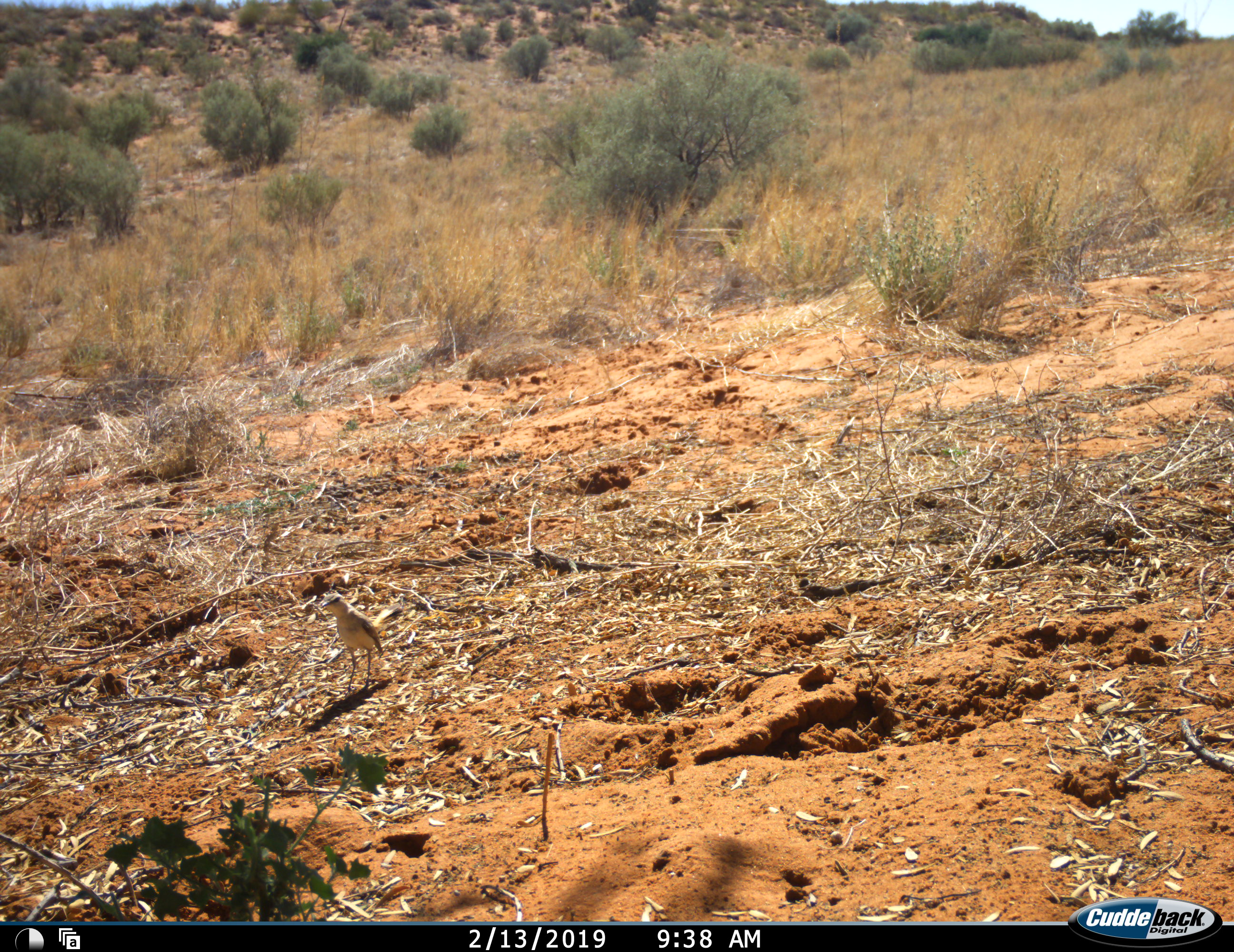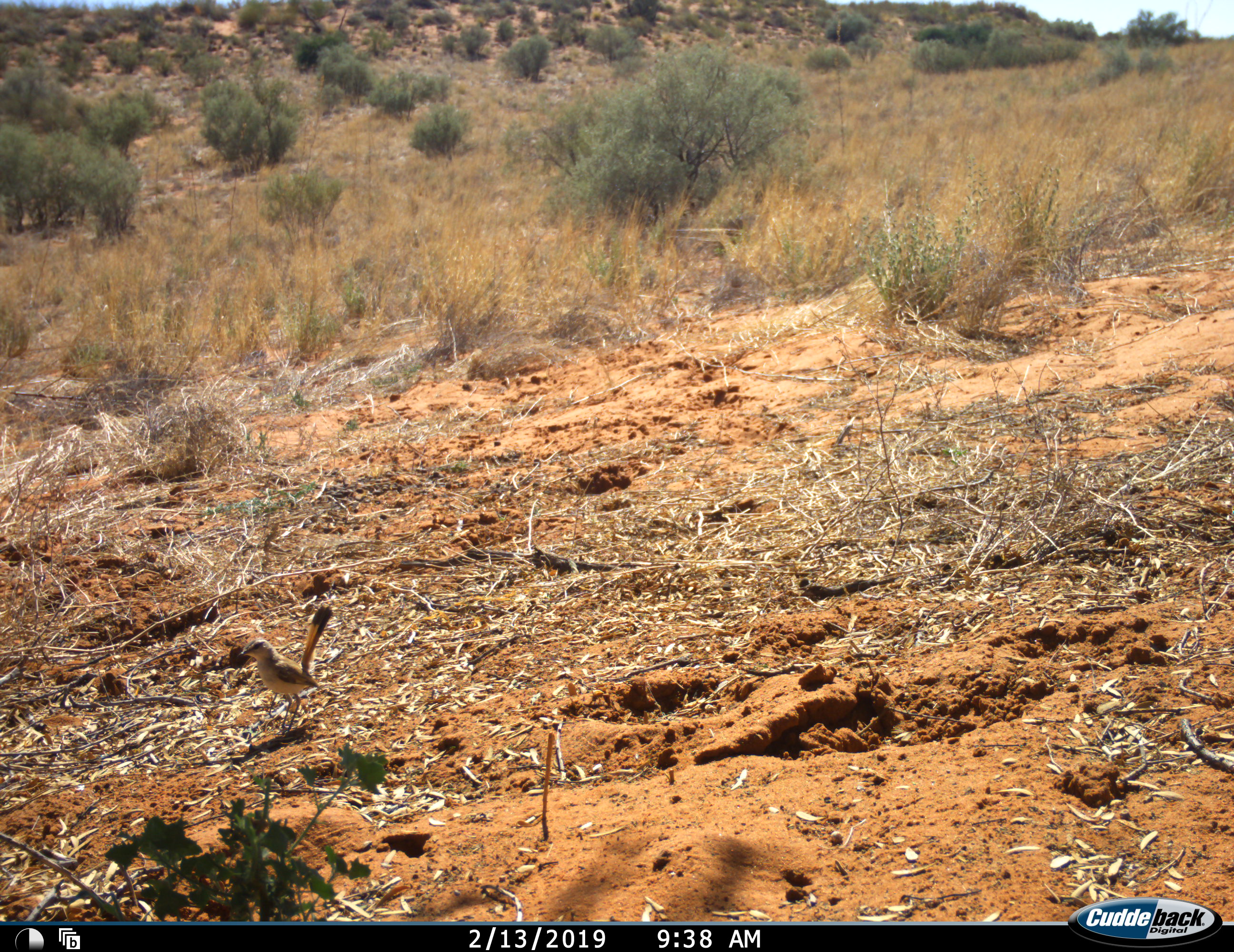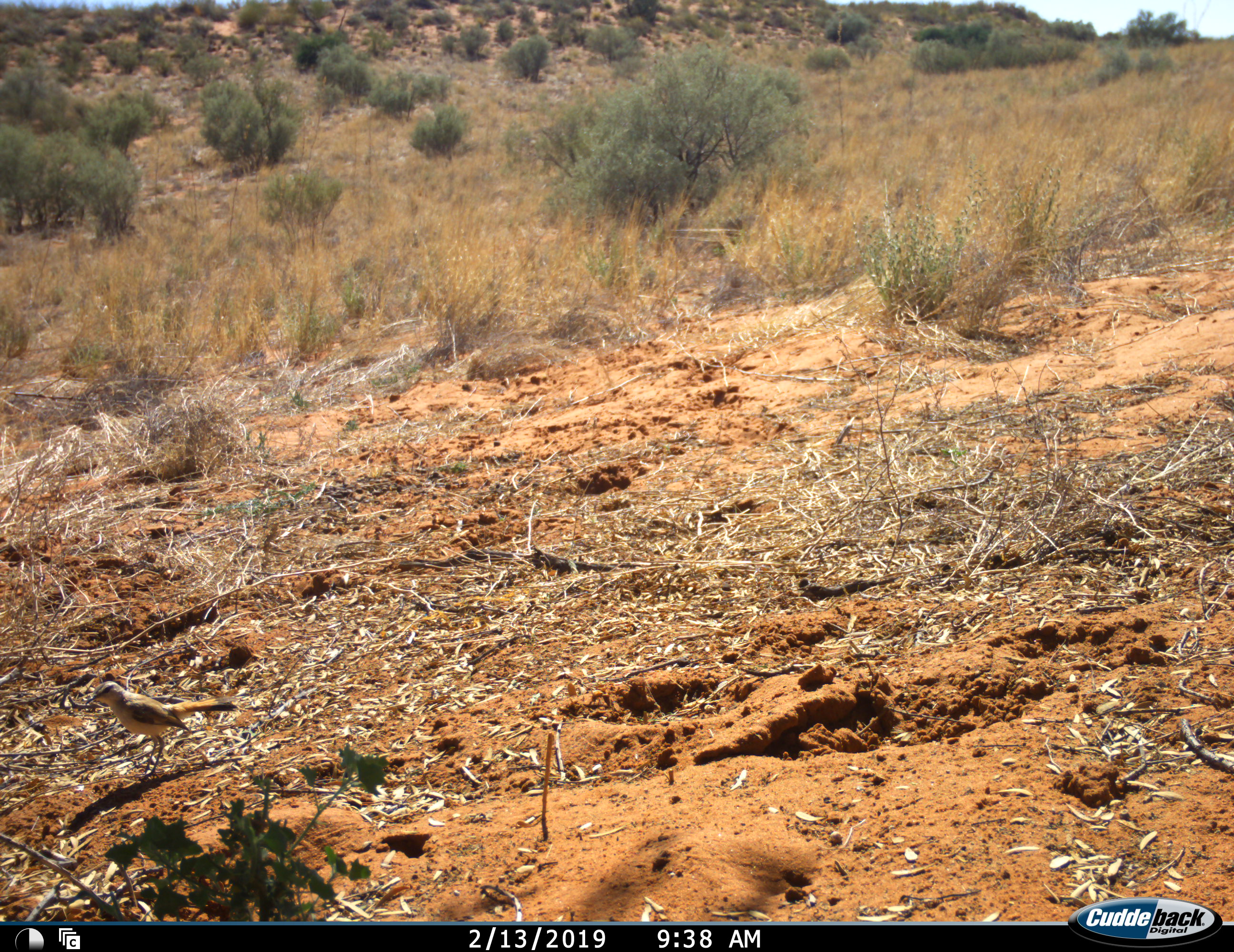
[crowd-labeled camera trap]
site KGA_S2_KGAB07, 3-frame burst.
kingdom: Animalia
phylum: Chordata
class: Aves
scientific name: Aves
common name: bird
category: birdother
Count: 1.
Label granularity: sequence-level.